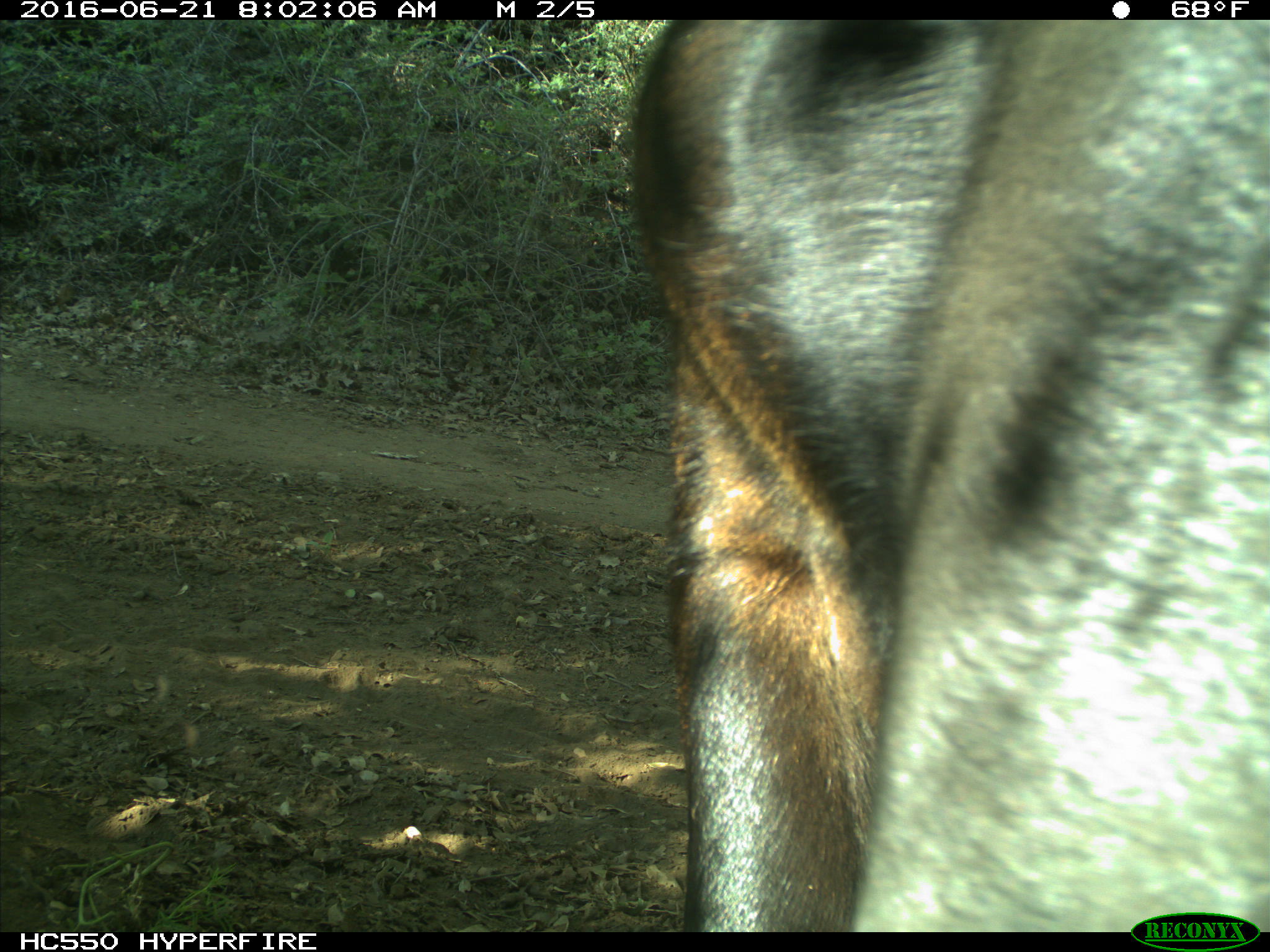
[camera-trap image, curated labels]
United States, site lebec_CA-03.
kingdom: Animalia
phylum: Chordata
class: Mammalia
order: Artiodactyla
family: Bovidae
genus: Bos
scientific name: Bos taurus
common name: domestic cow